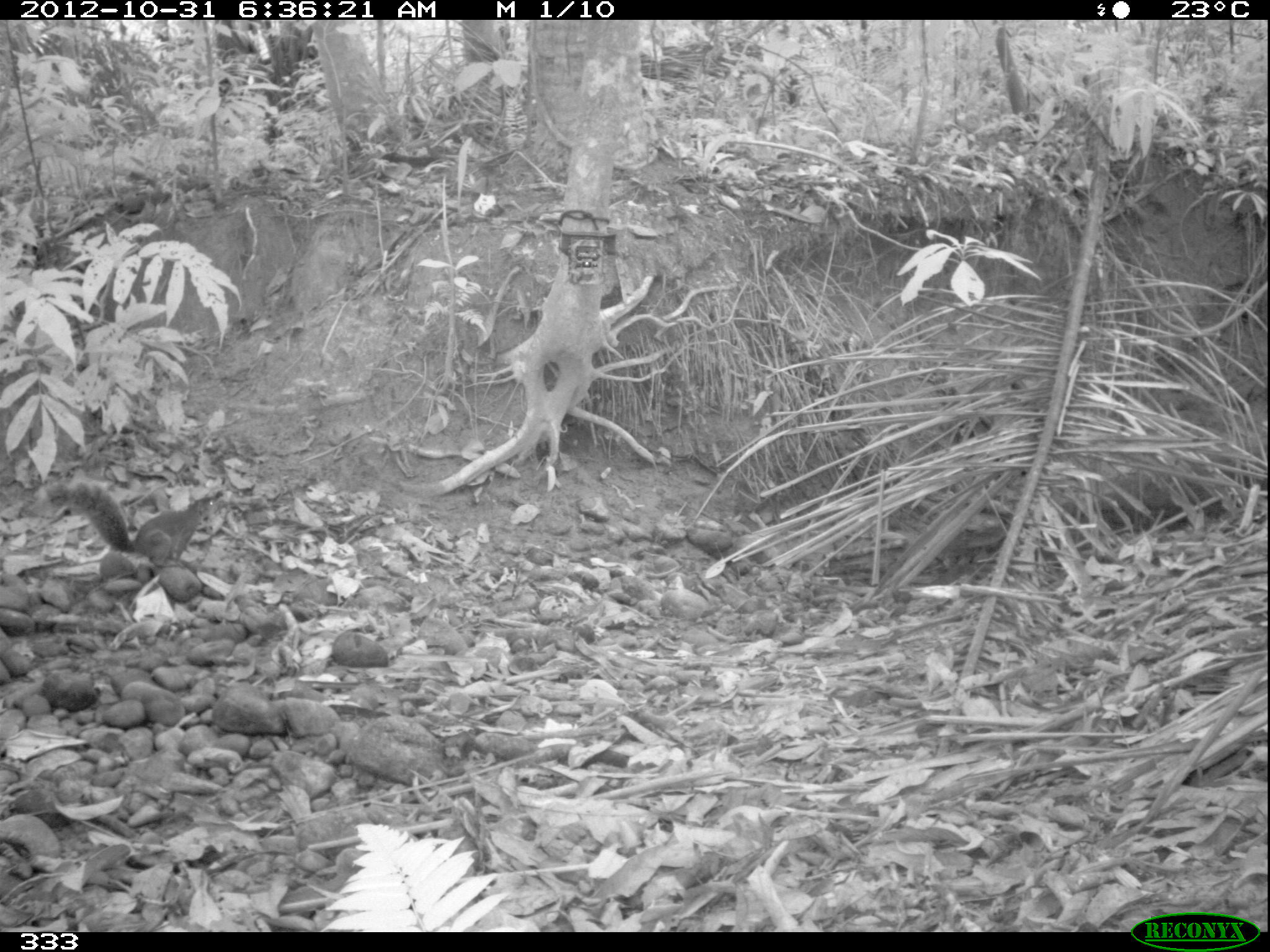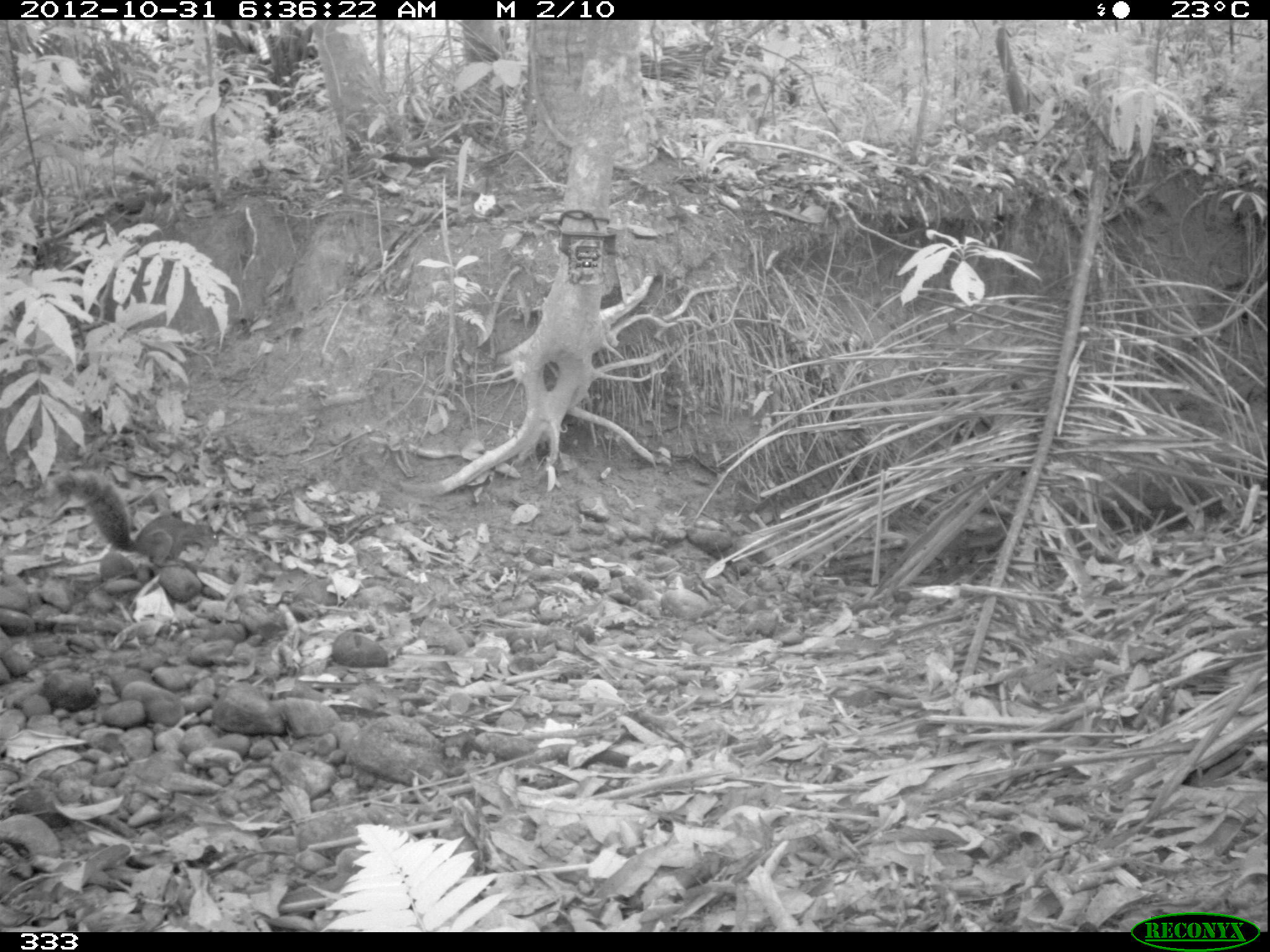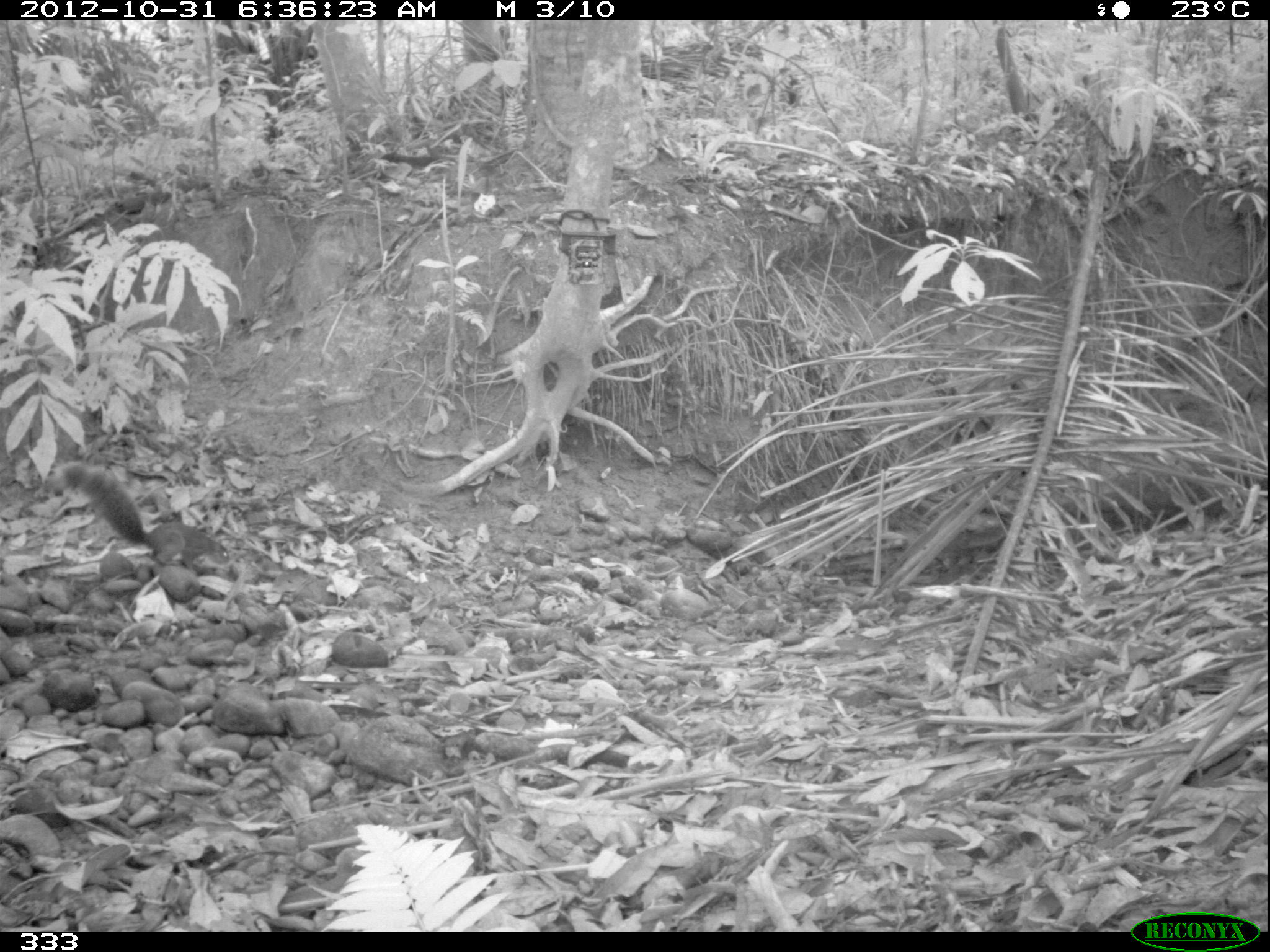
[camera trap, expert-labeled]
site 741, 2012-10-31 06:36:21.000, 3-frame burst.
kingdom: Animalia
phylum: Chordata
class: Mammalia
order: Rodentia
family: Sciuridae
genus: Sciurus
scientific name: Sciurus spadiceus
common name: southern amazon red squirrel